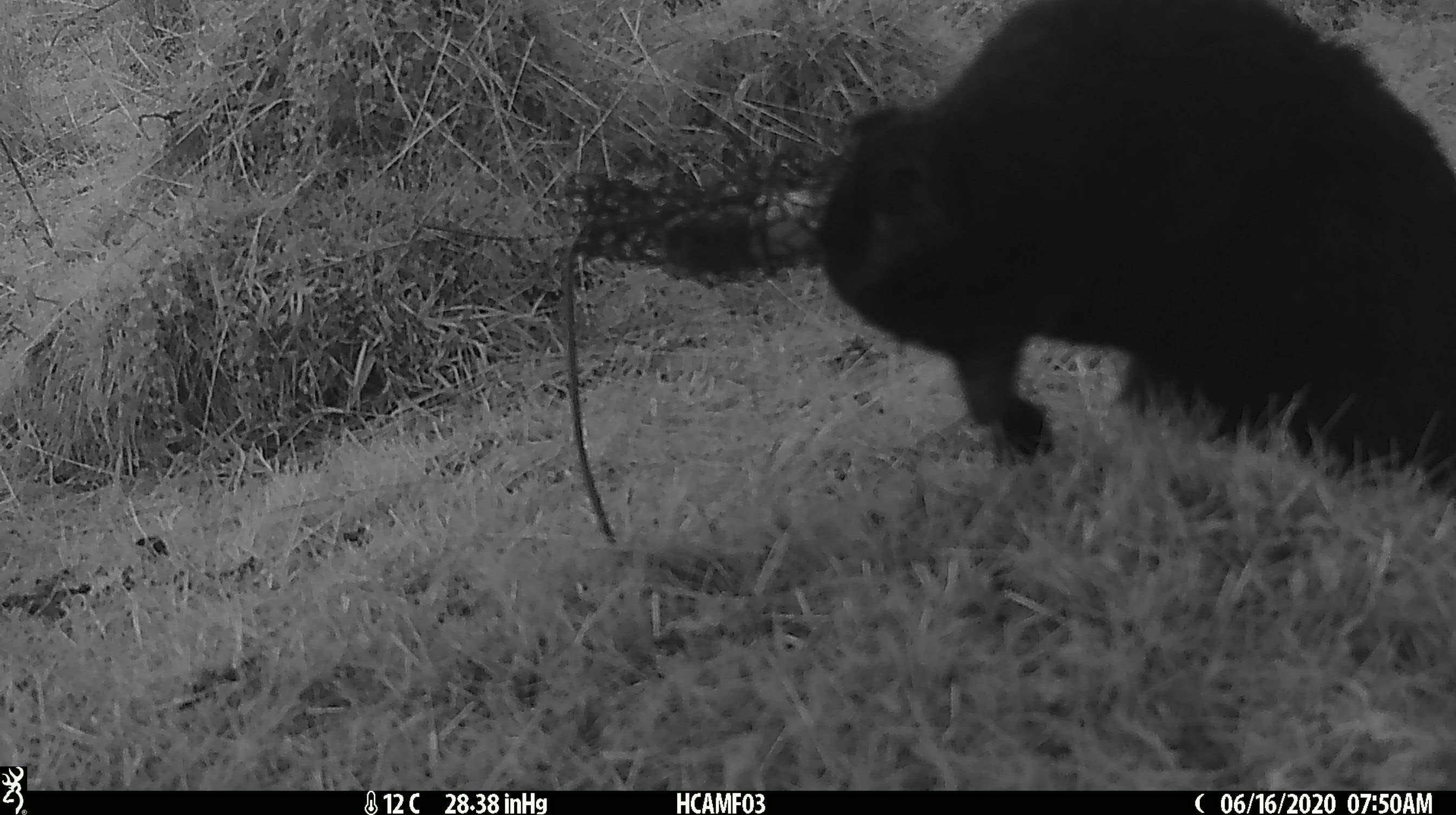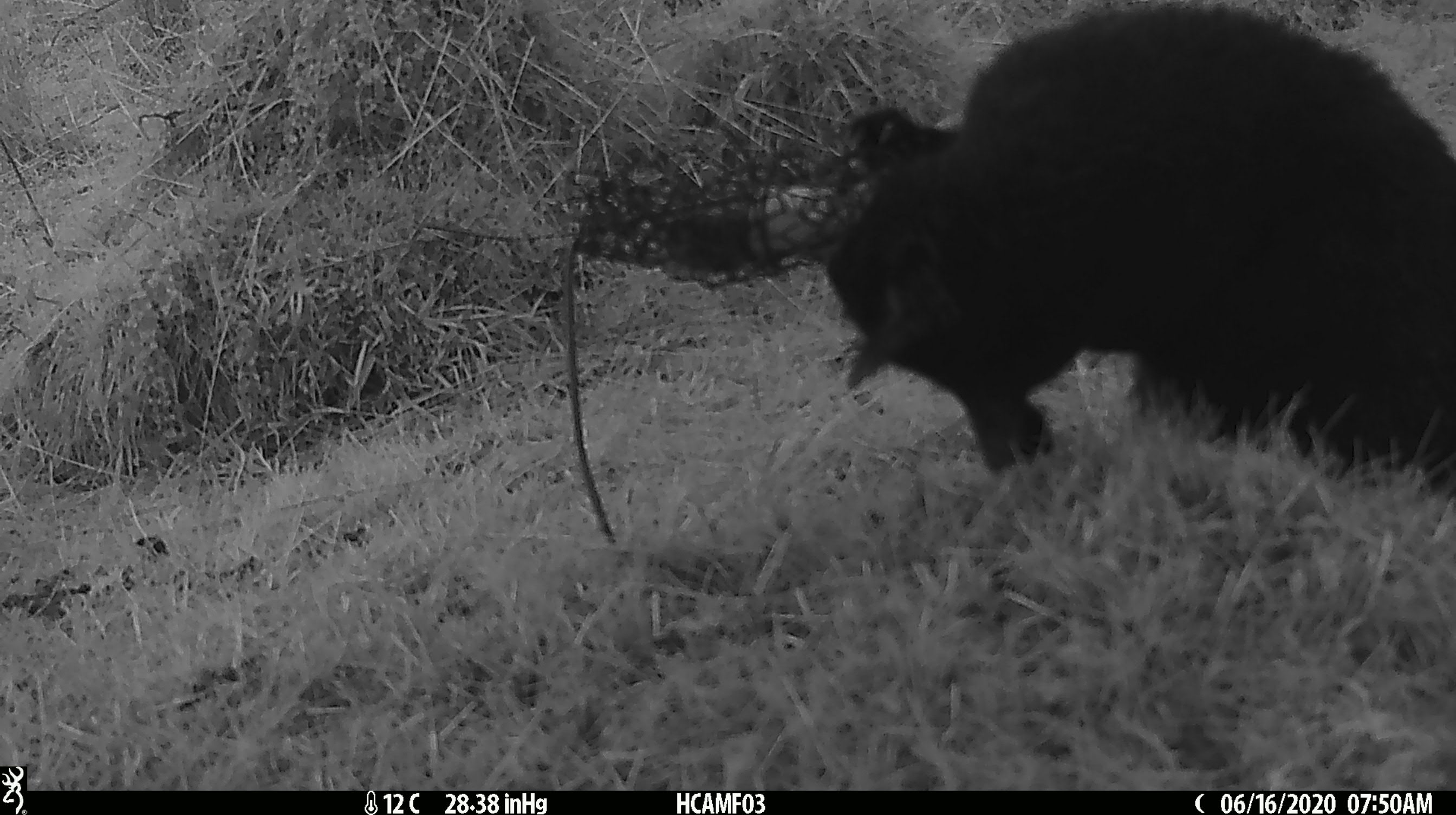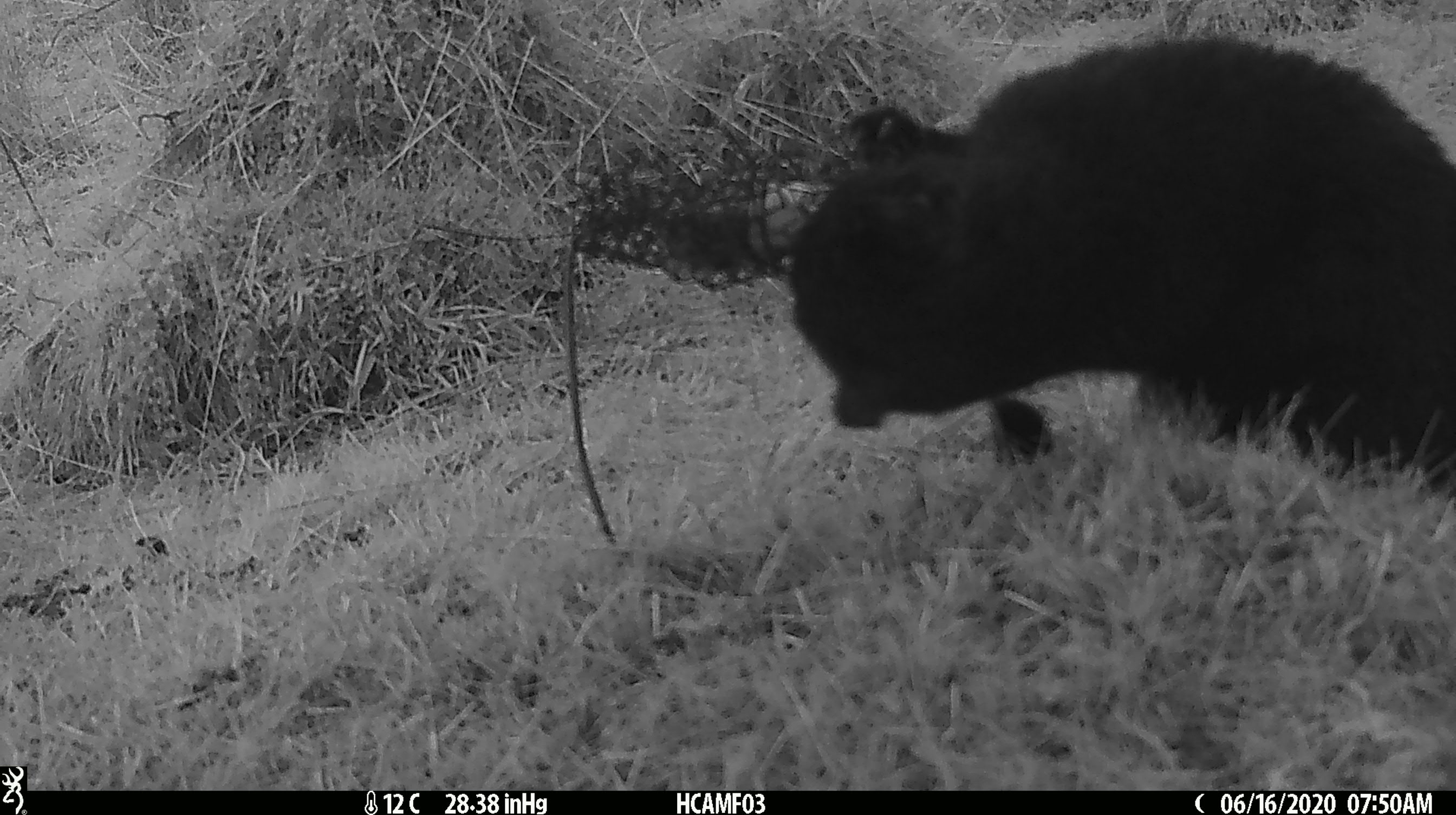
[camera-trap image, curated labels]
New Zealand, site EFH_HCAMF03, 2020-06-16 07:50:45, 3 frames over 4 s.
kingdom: Animalia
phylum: Chordata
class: Mammalia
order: Carnivora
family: Felidae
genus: Felis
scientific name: Felis catus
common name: domestic cat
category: cat